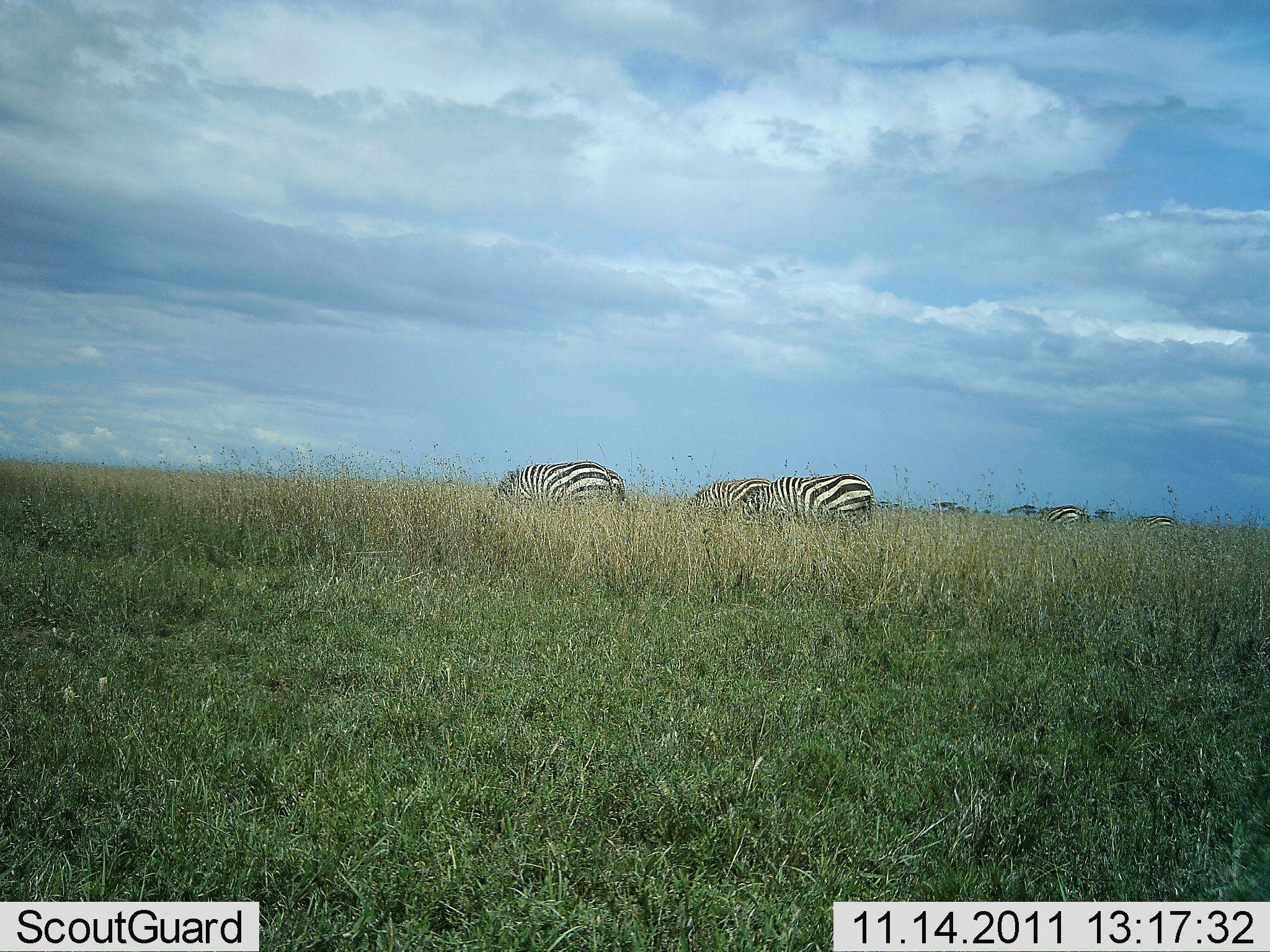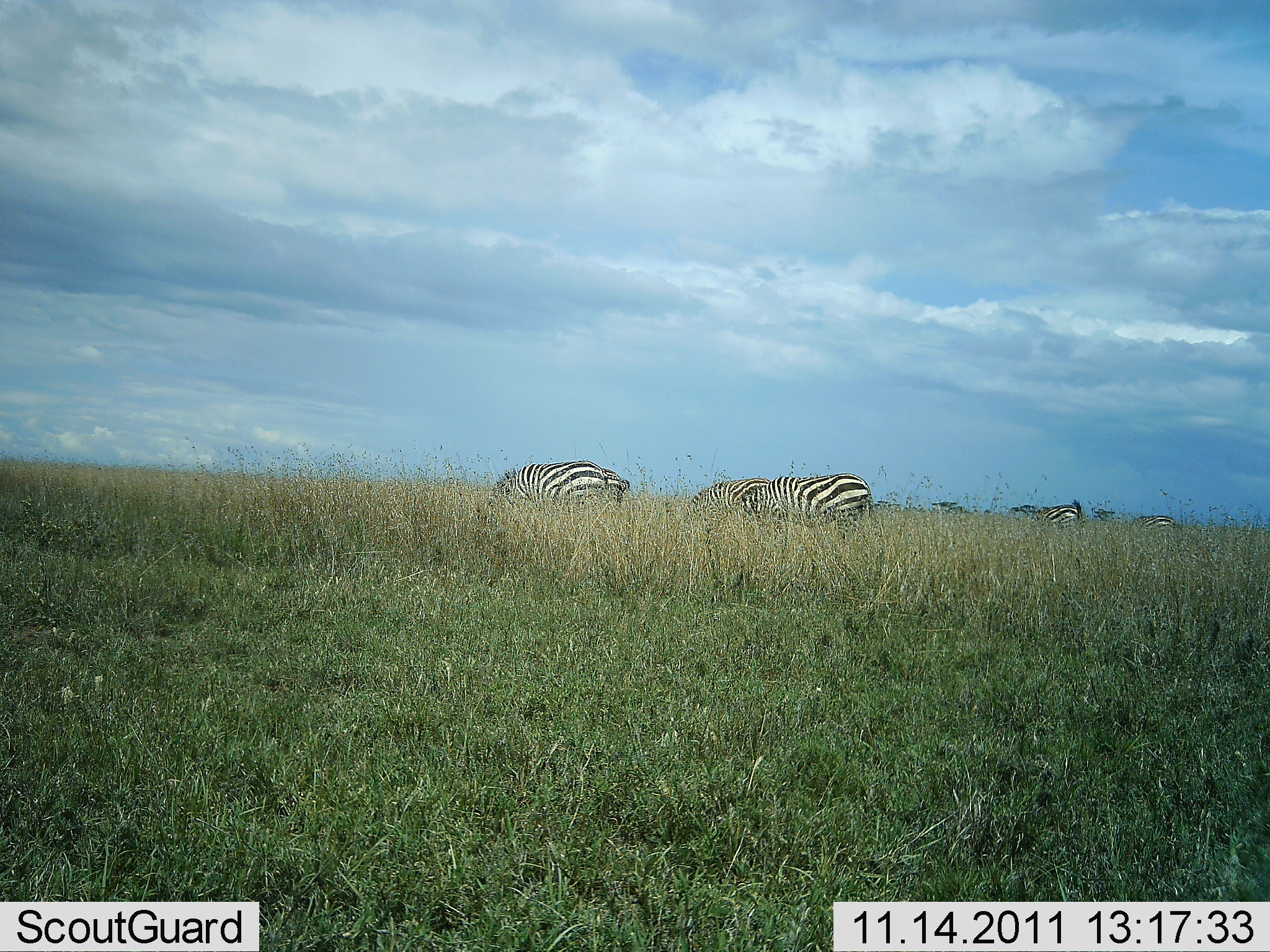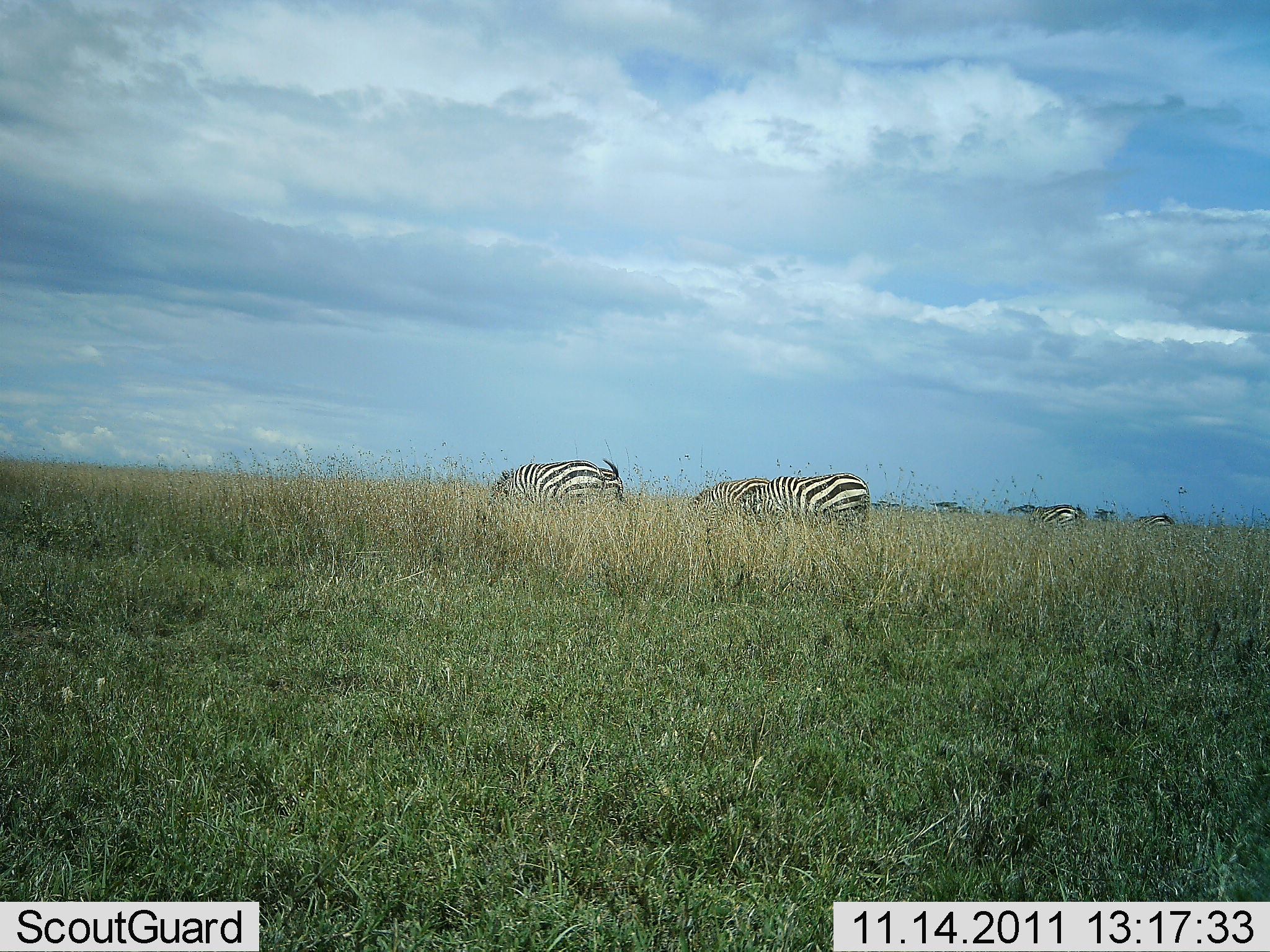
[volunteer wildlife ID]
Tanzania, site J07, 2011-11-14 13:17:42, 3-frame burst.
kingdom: Animalia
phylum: Chordata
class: Mammalia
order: Perissodactyla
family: Equidae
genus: Equus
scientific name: Equus quagga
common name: plains zebra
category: zebra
Zebra (plains zebra) (Equus quagga), count 5. Behavior (volunteer vote fractions): standing 25%, resting 0%, moving 0%, interacting 0%. Young present (vote fraction): 0%. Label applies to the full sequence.